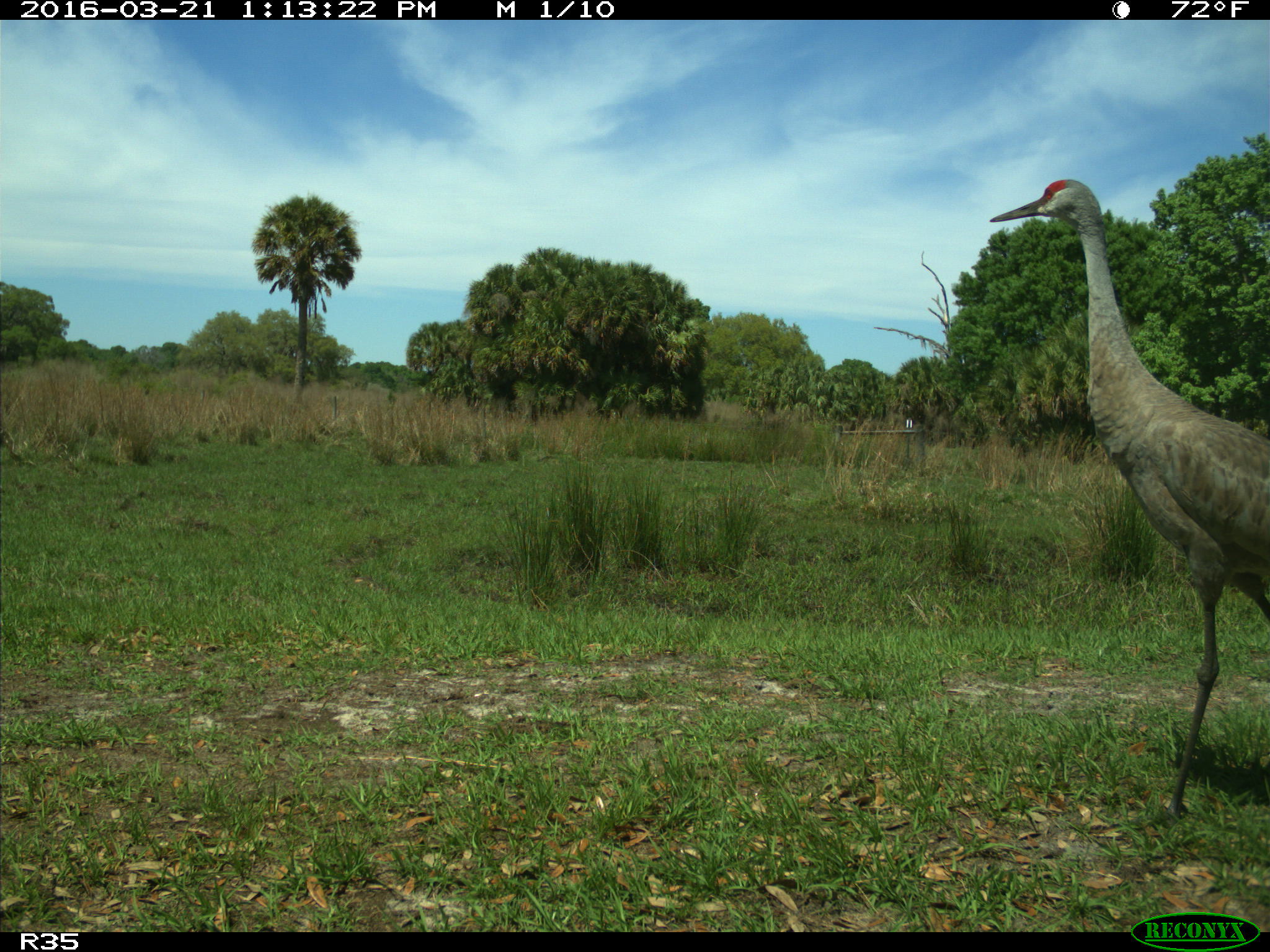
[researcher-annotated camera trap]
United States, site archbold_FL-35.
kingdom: Animalia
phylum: Chordata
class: Aves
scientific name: Aves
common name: birds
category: unidentified bird